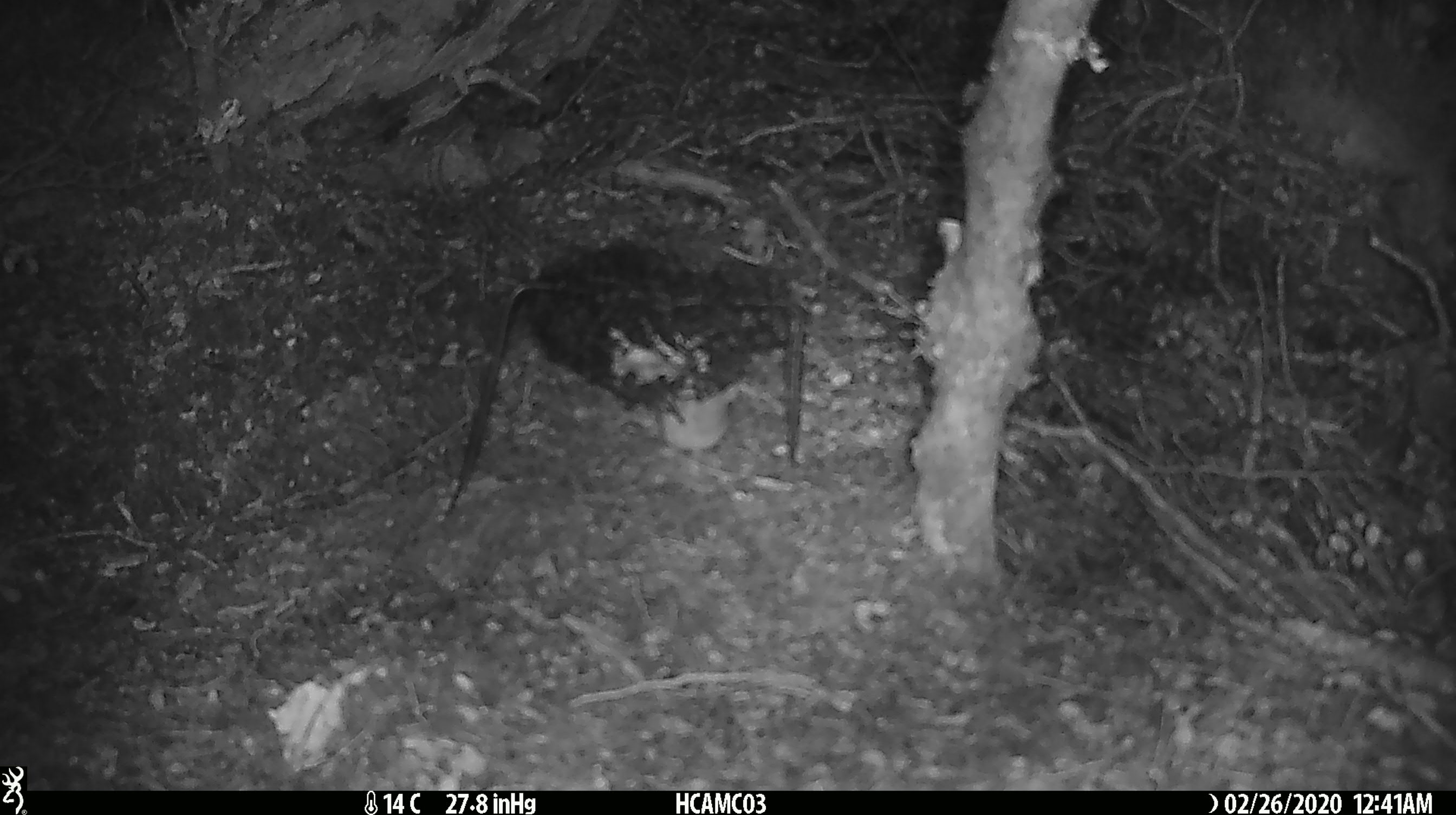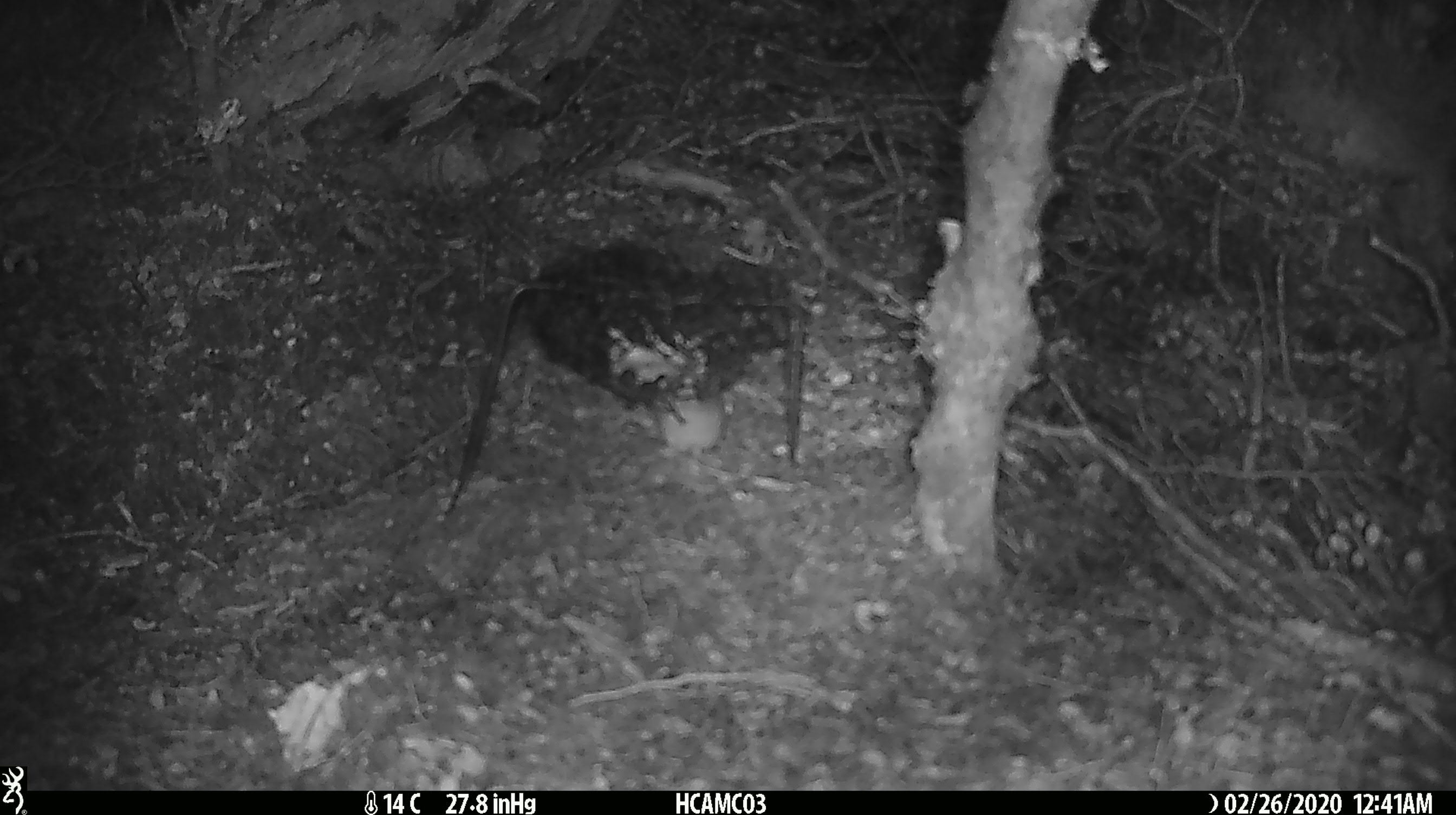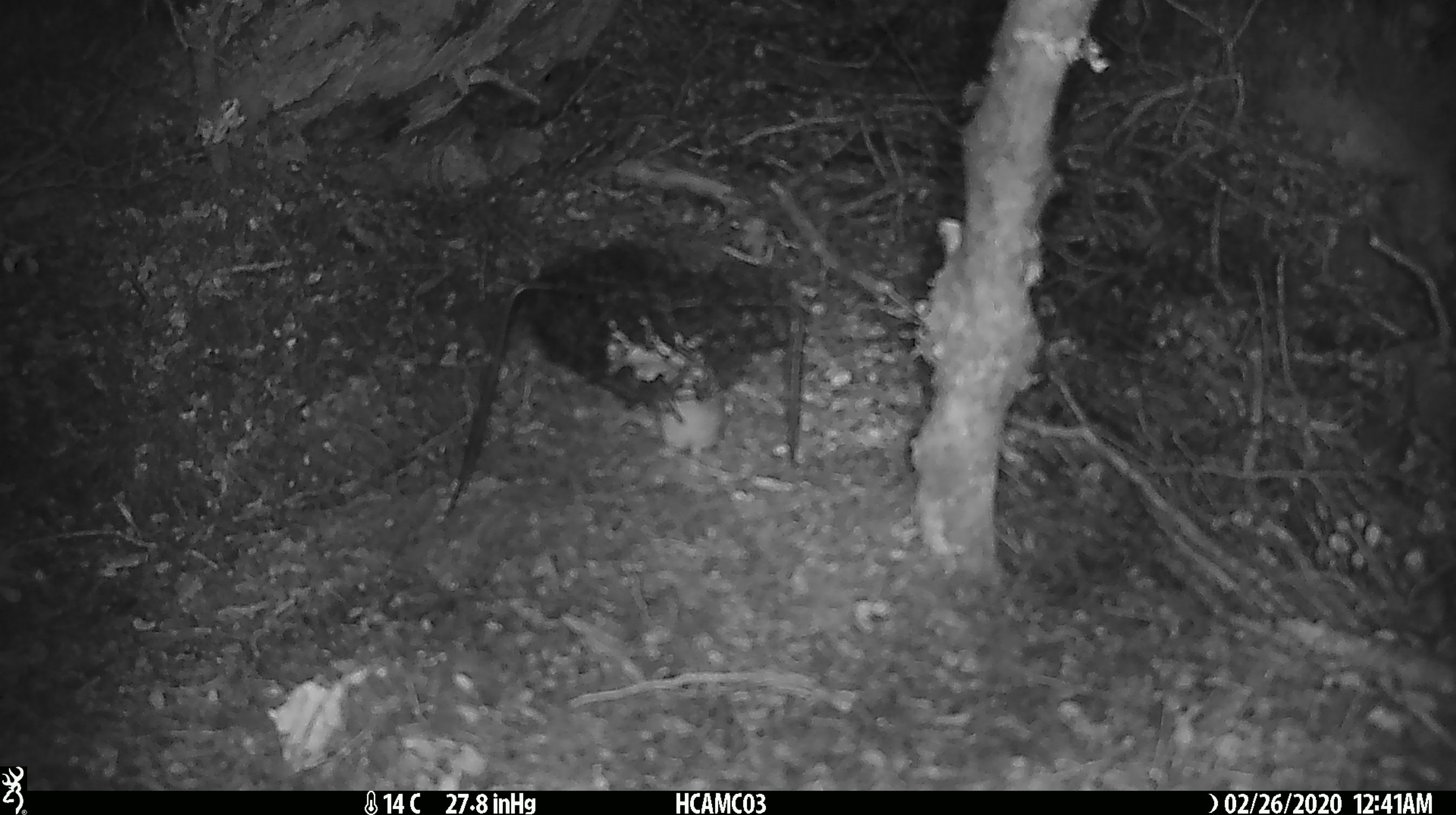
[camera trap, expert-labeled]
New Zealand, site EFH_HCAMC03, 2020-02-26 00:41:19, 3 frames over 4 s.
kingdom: Animalia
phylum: Chordata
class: Mammalia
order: Rodentia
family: Muridae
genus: Mus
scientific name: Mus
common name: mouse